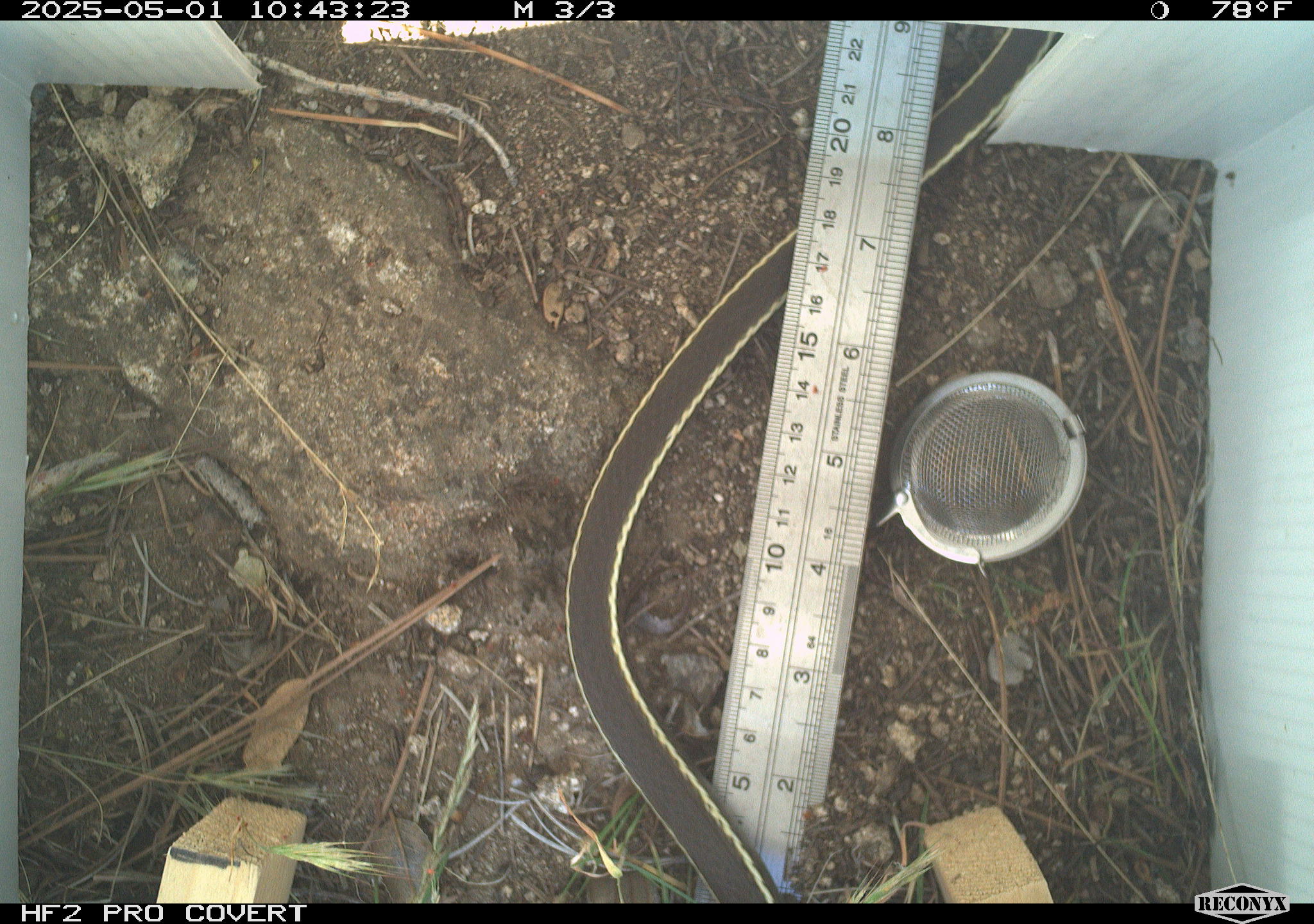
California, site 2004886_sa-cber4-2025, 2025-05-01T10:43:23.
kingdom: Animalia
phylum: Chordata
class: Reptilia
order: Squamata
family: Colubridae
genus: Coluber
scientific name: Coluber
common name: north american racers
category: coluber species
Coluber species (north american racers) (Coluber).